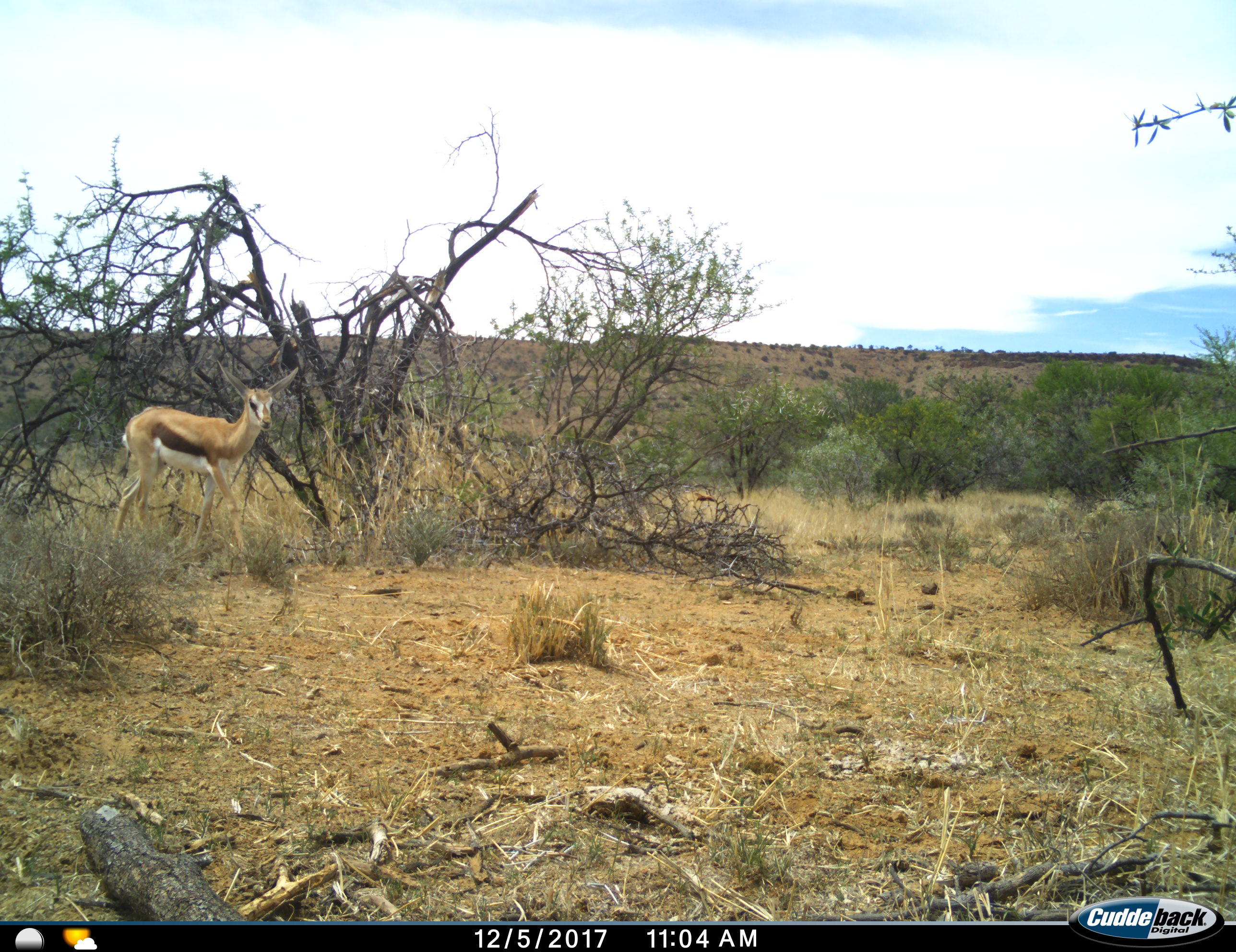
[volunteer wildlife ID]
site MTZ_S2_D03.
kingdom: Animalia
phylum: Chordata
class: Mammalia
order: Artiodactyla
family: Bovidae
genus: Antidorcas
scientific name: Antidorcas marsupialis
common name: springbok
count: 1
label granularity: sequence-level